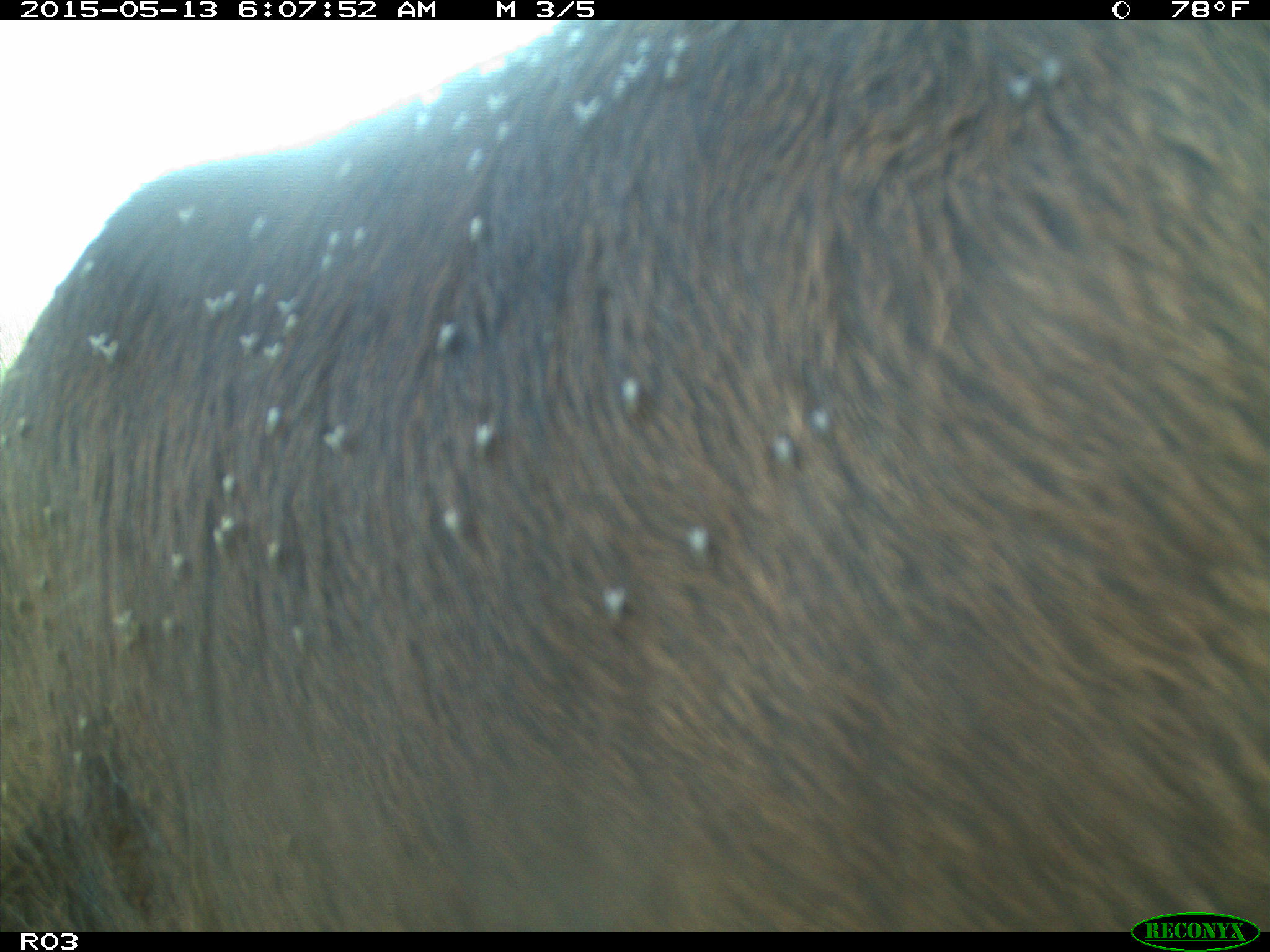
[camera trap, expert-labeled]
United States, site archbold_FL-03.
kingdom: Animalia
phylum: Chordata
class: Mammalia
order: Artiodactyla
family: Bovidae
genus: Bos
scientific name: Bos taurus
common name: domestic cow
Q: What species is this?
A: Bos taurus (domestic cow).